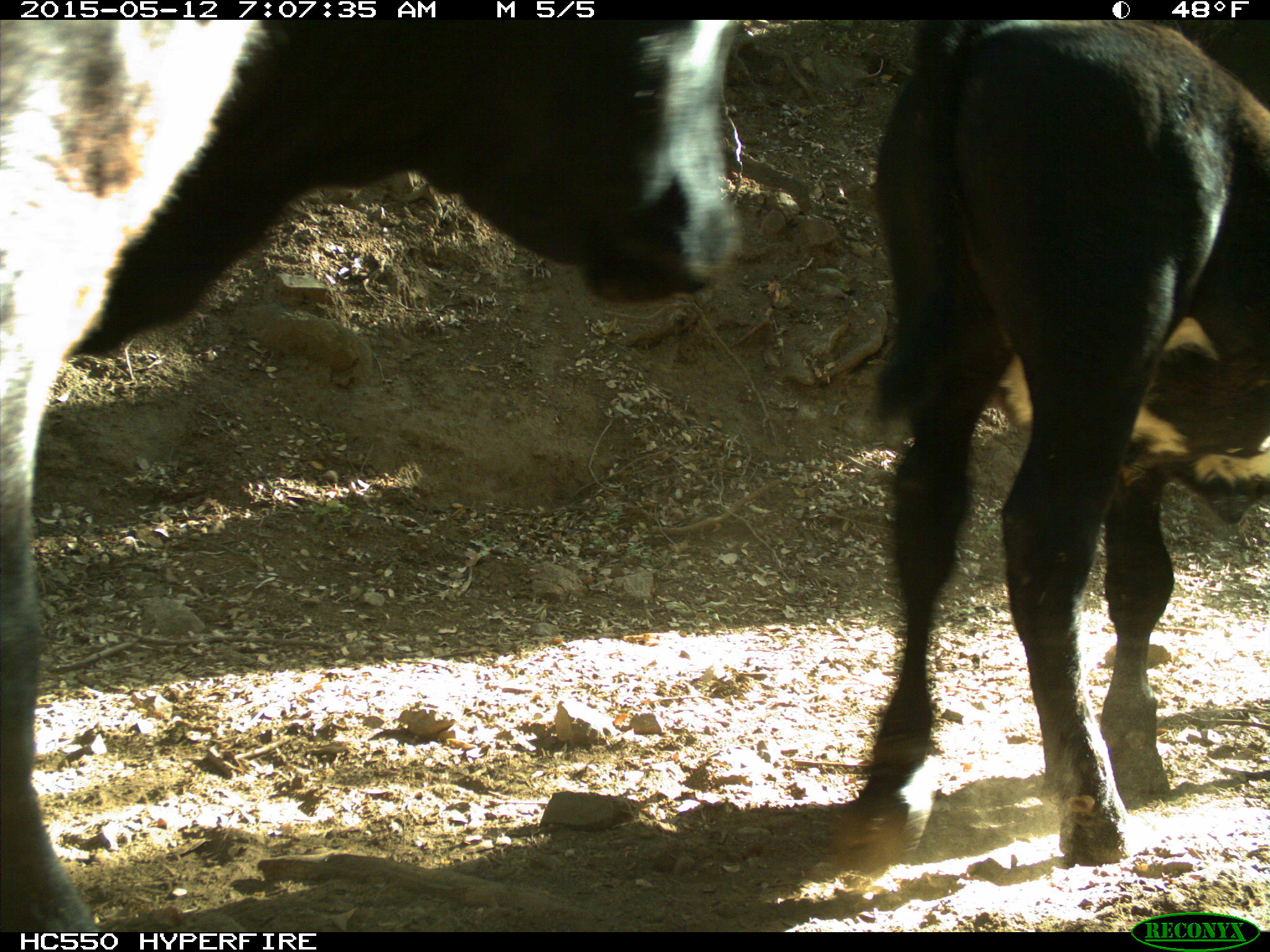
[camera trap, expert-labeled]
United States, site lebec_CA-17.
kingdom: Animalia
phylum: Chordata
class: Mammalia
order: Artiodactyla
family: Bovidae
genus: Bos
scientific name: Bos taurus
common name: domestic cow